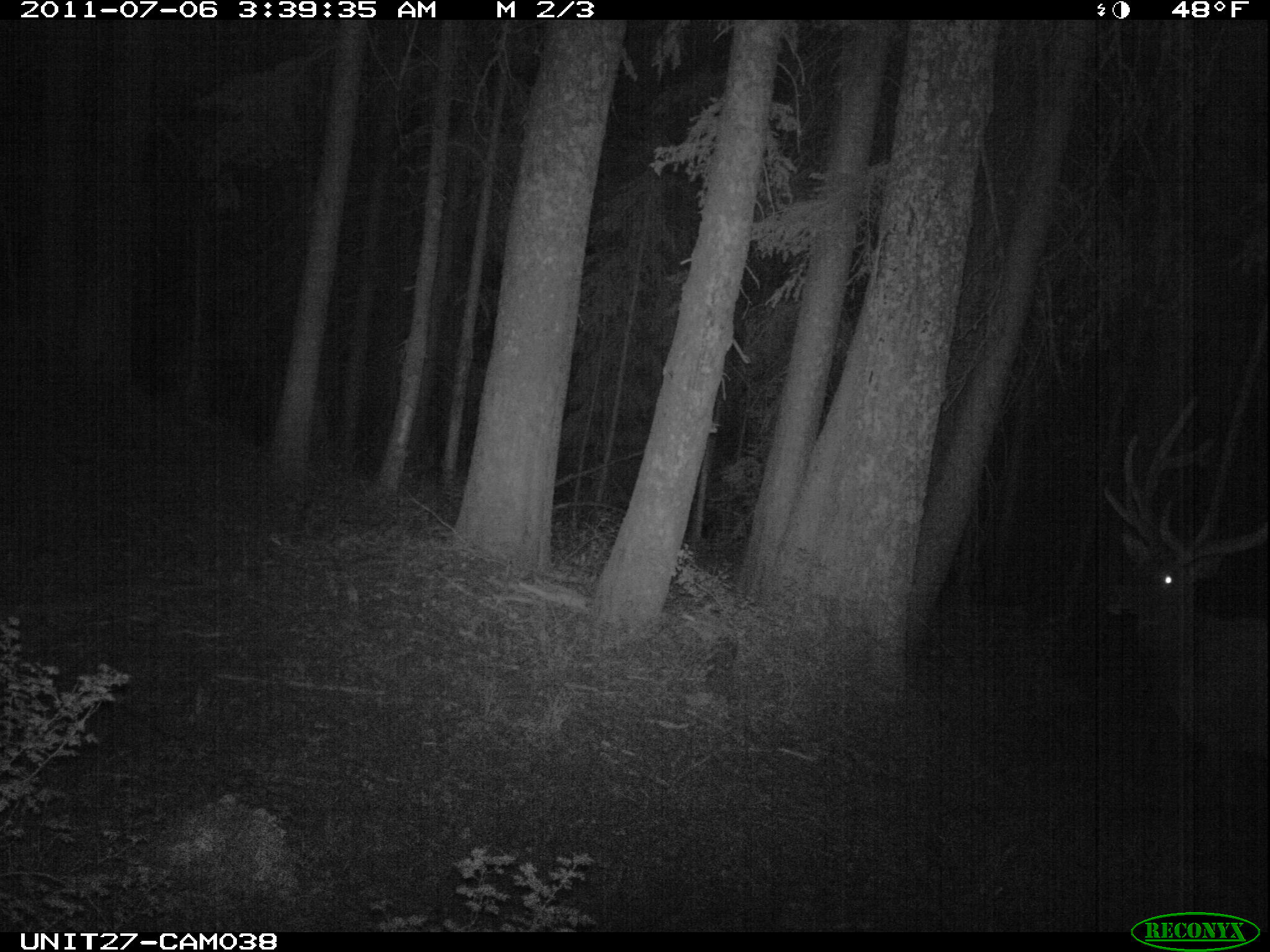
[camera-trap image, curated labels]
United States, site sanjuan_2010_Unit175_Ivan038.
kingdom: Animalia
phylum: Chordata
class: Mammalia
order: Artiodactyla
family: Cervidae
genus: Cervus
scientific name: Cervus elaphus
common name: red deer